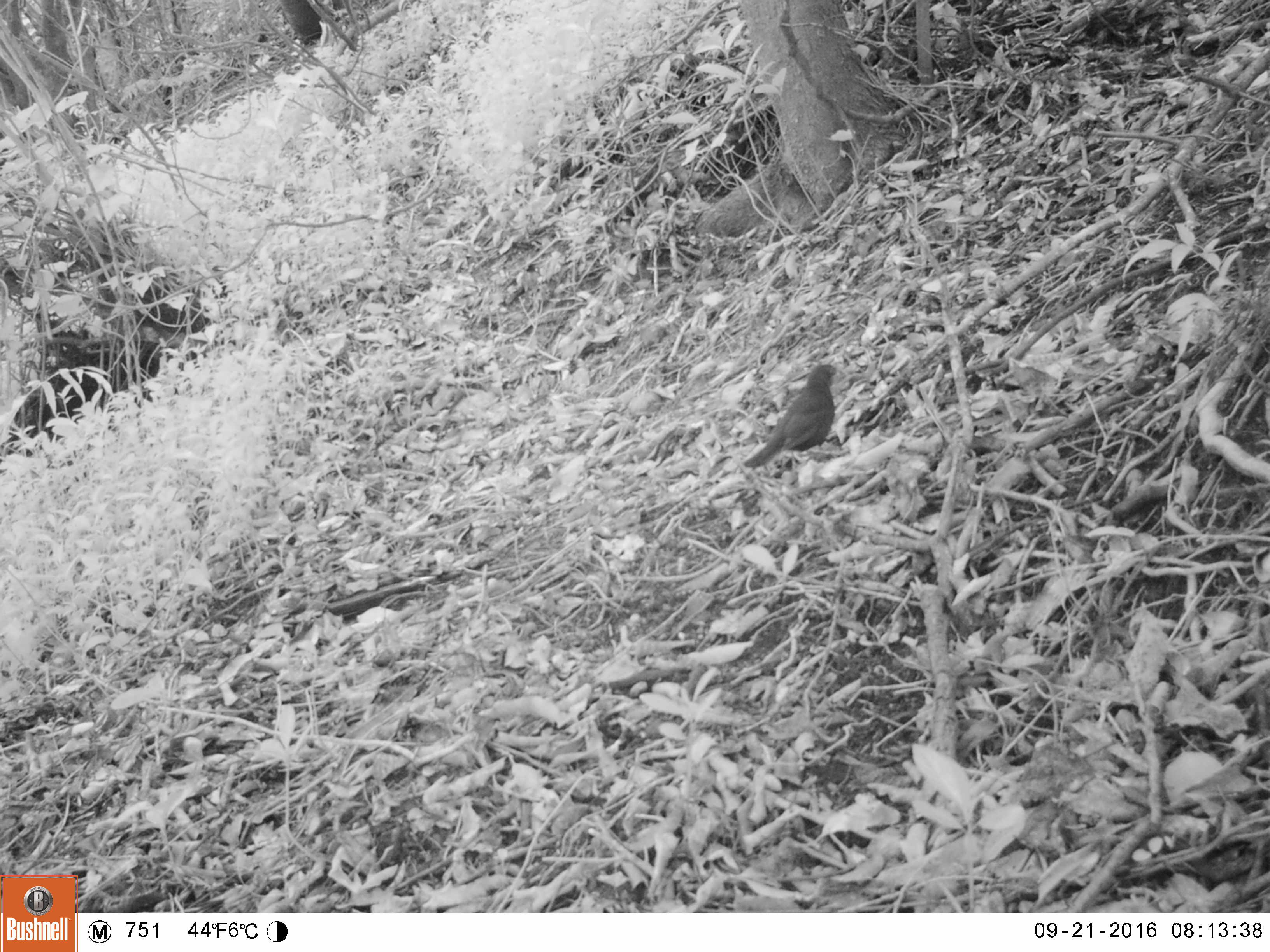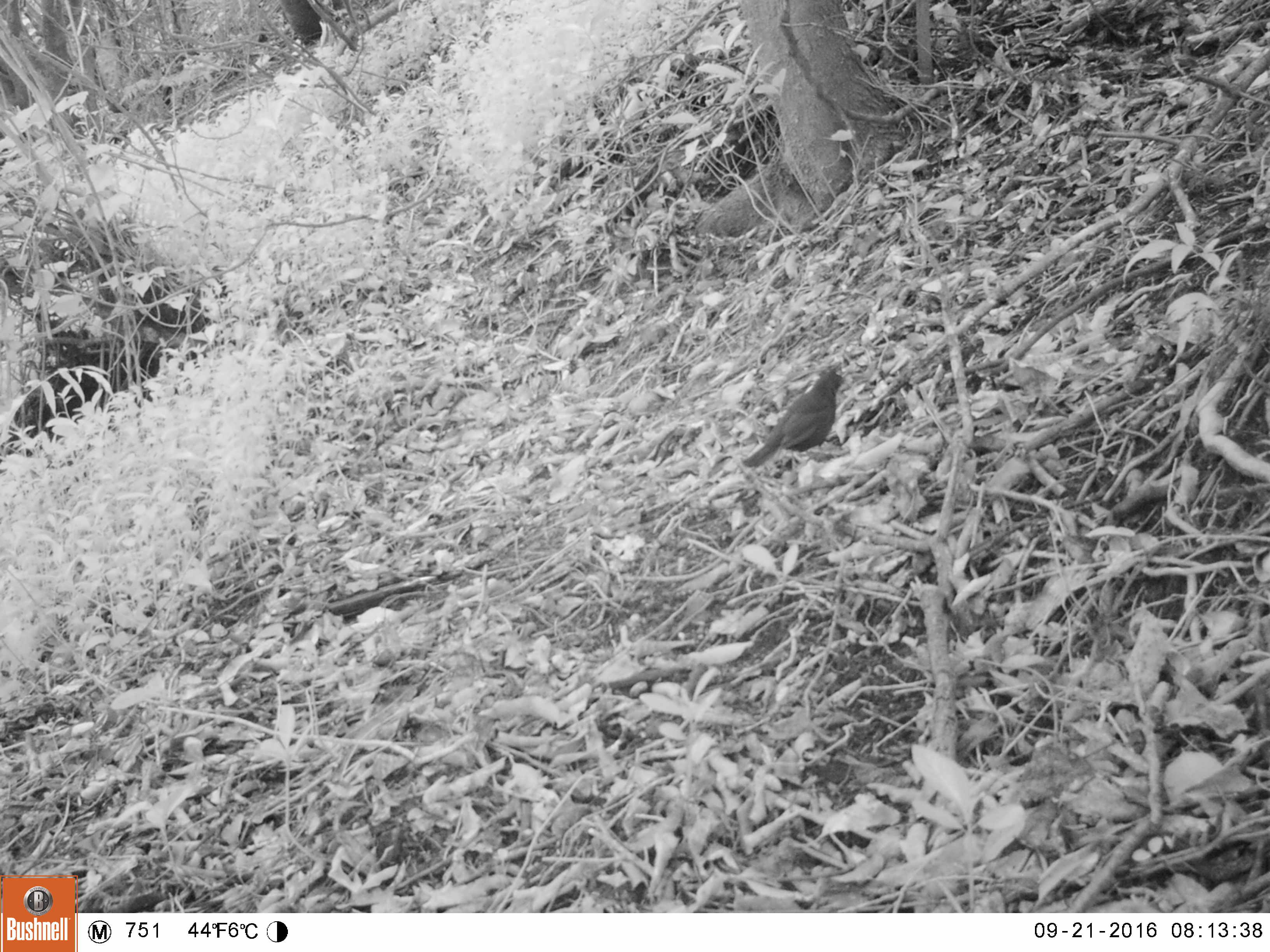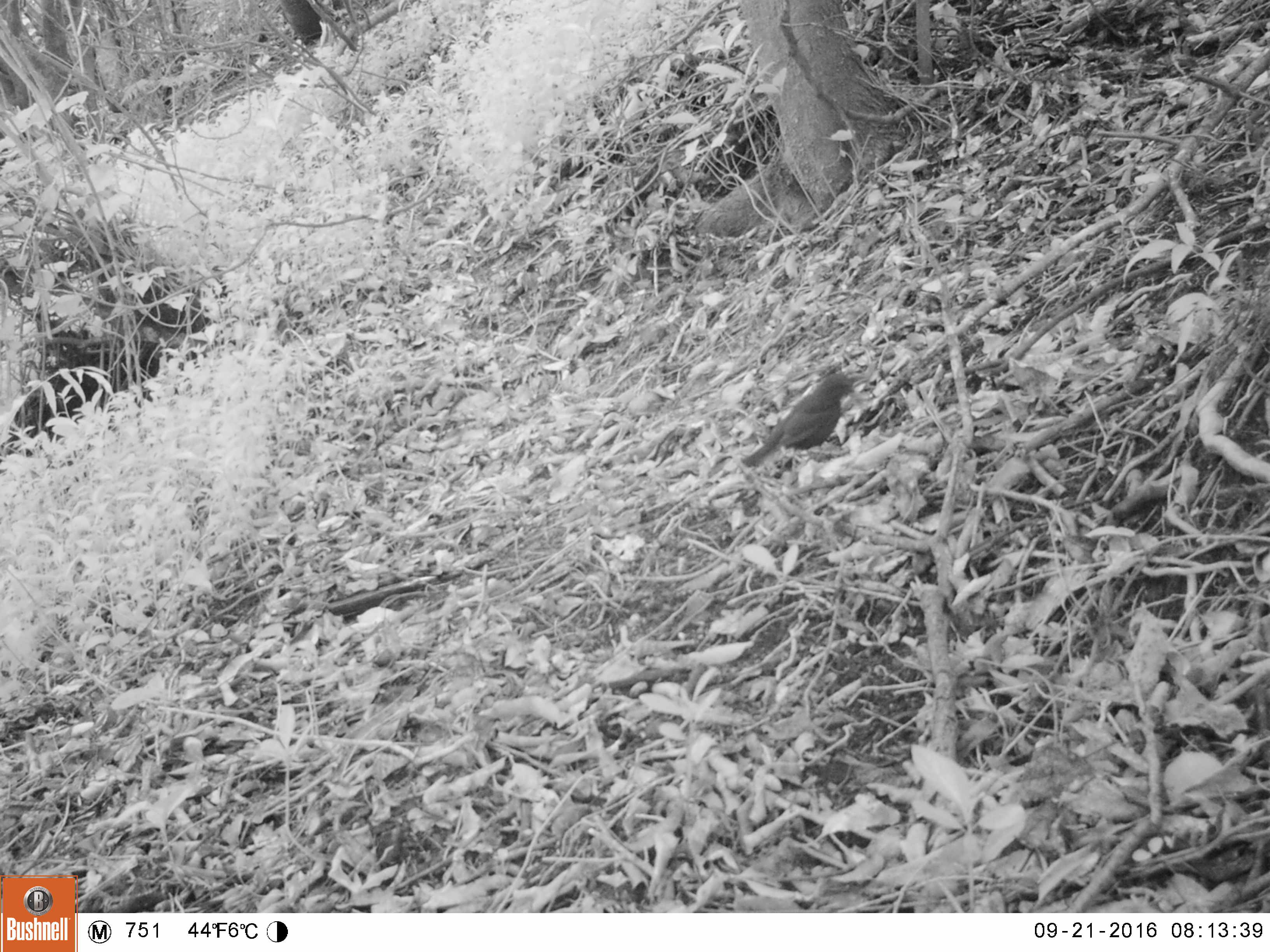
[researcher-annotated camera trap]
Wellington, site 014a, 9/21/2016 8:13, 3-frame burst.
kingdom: Animalia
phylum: Chordata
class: Aves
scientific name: Aves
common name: bird